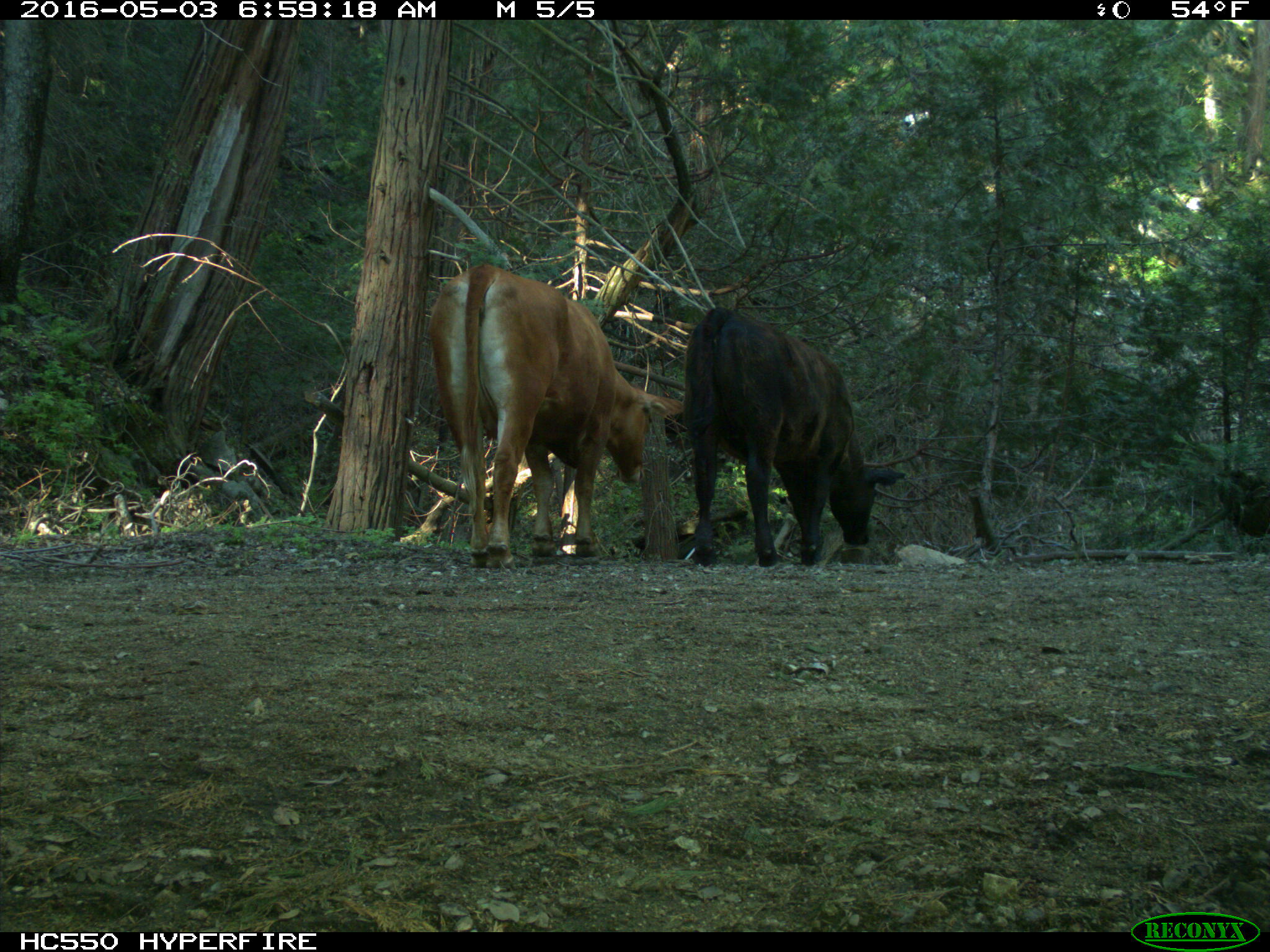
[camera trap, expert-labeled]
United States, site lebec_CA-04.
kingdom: Animalia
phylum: Chordata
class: Mammalia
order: Artiodactyla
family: Bovidae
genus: Bos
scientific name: Bos taurus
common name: domestic cow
Bos taurus (domestic cow).